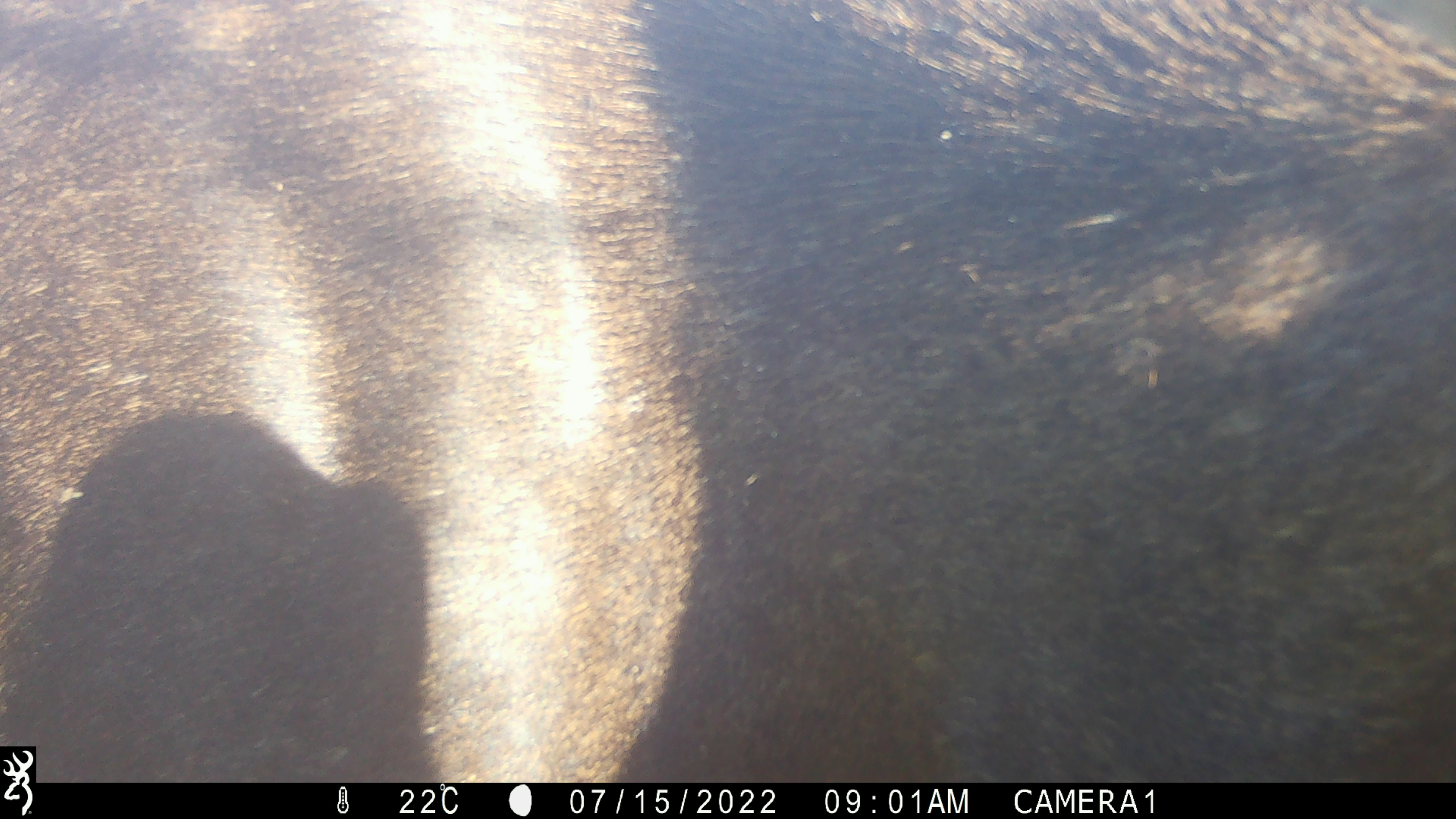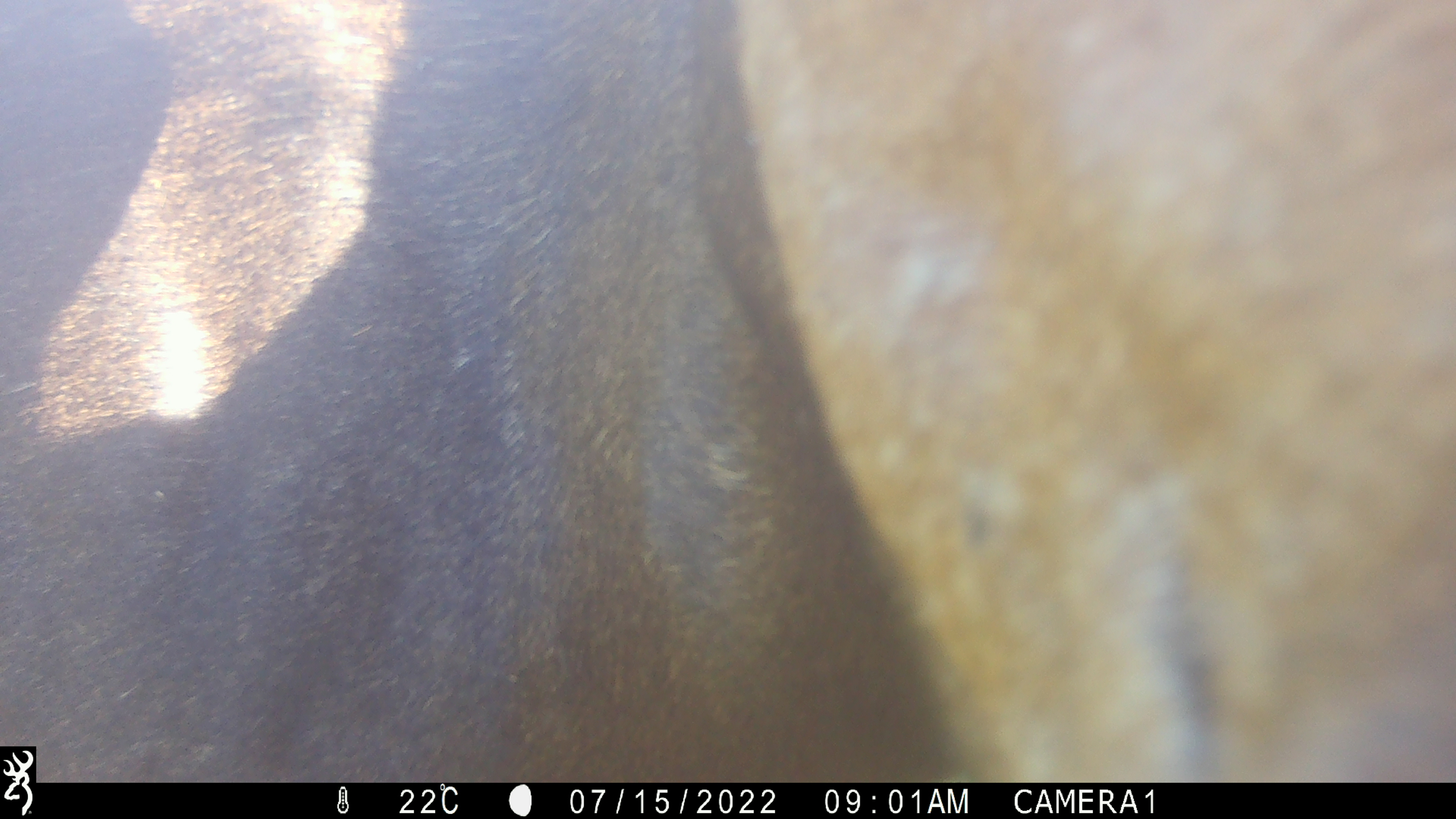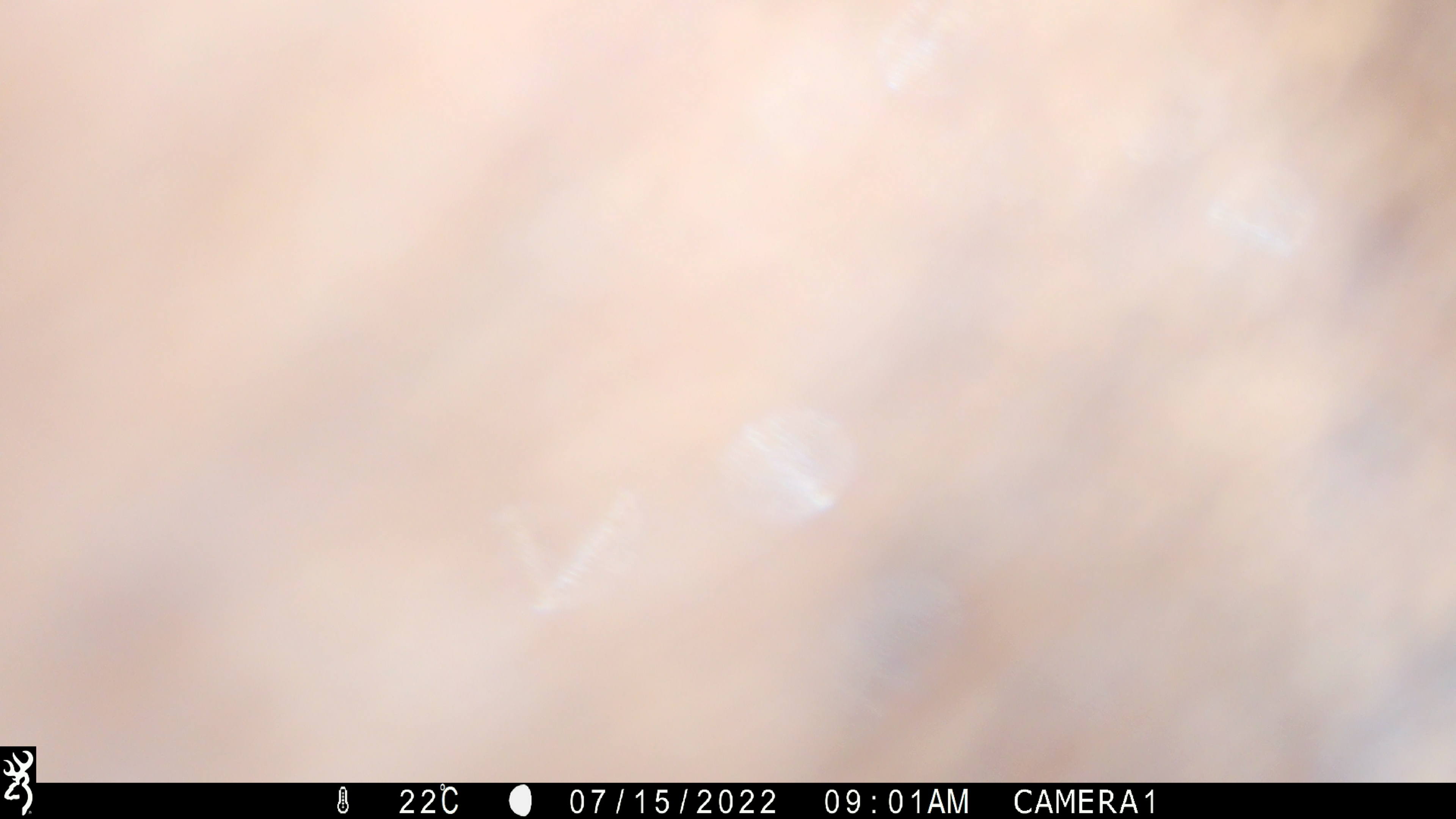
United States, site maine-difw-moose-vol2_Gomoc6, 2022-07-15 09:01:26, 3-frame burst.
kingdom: Animalia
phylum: Chordata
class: Mammalia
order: Artiodactyla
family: Cervidae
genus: Alces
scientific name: Alces alces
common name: moose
Moose (Alces alces).